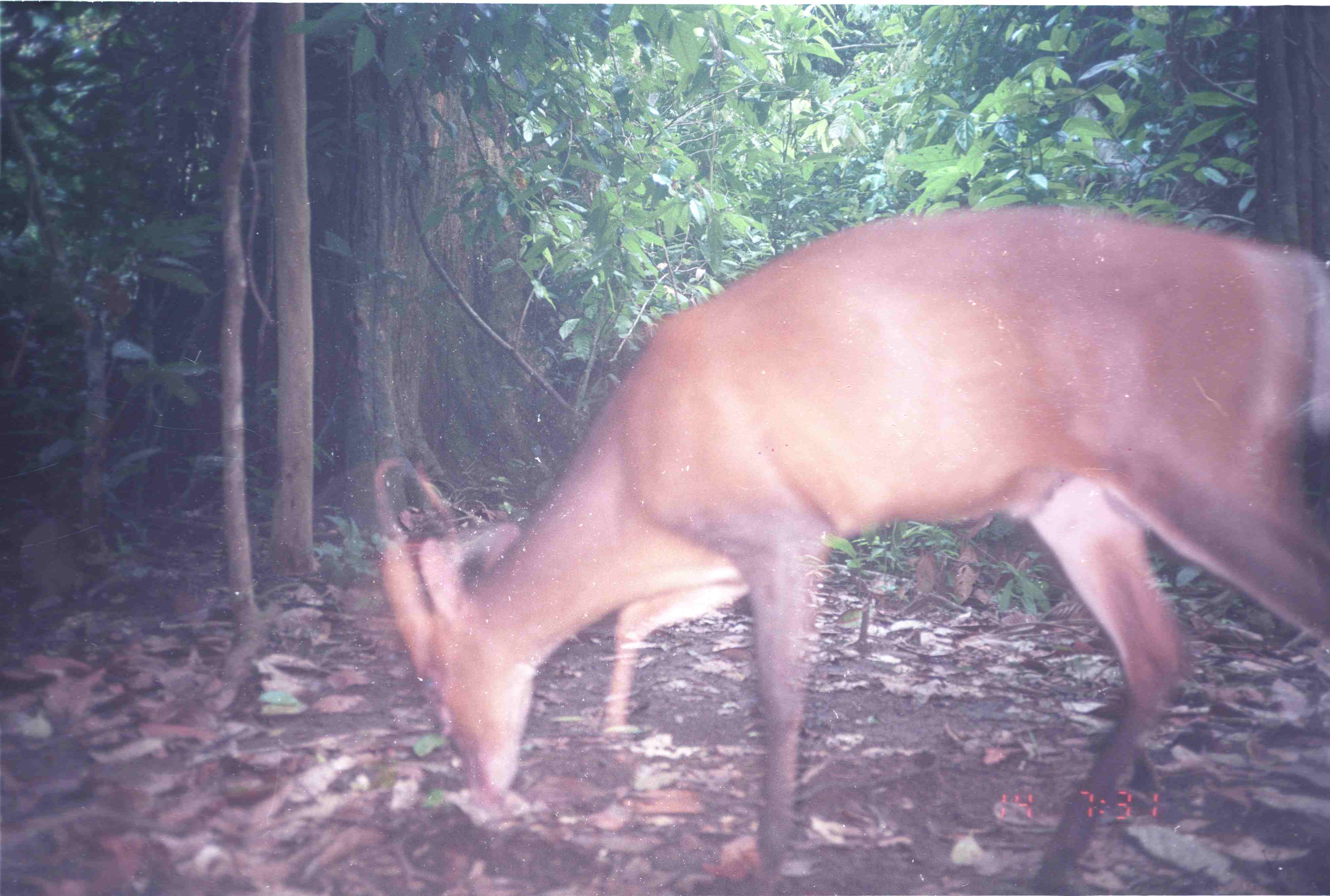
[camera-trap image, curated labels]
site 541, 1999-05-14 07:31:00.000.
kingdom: Animalia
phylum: Chordata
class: Mammalia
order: Artiodactyla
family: Cervidae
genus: Muntiacus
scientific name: Muntiacus muntjak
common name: southern red muntjac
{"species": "Muntiacus muntjak (southern red muntjac)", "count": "1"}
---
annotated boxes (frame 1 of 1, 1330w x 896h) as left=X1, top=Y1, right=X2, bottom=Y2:
muntiacus muntjak: left=374, top=197, right=1330, bottom=895